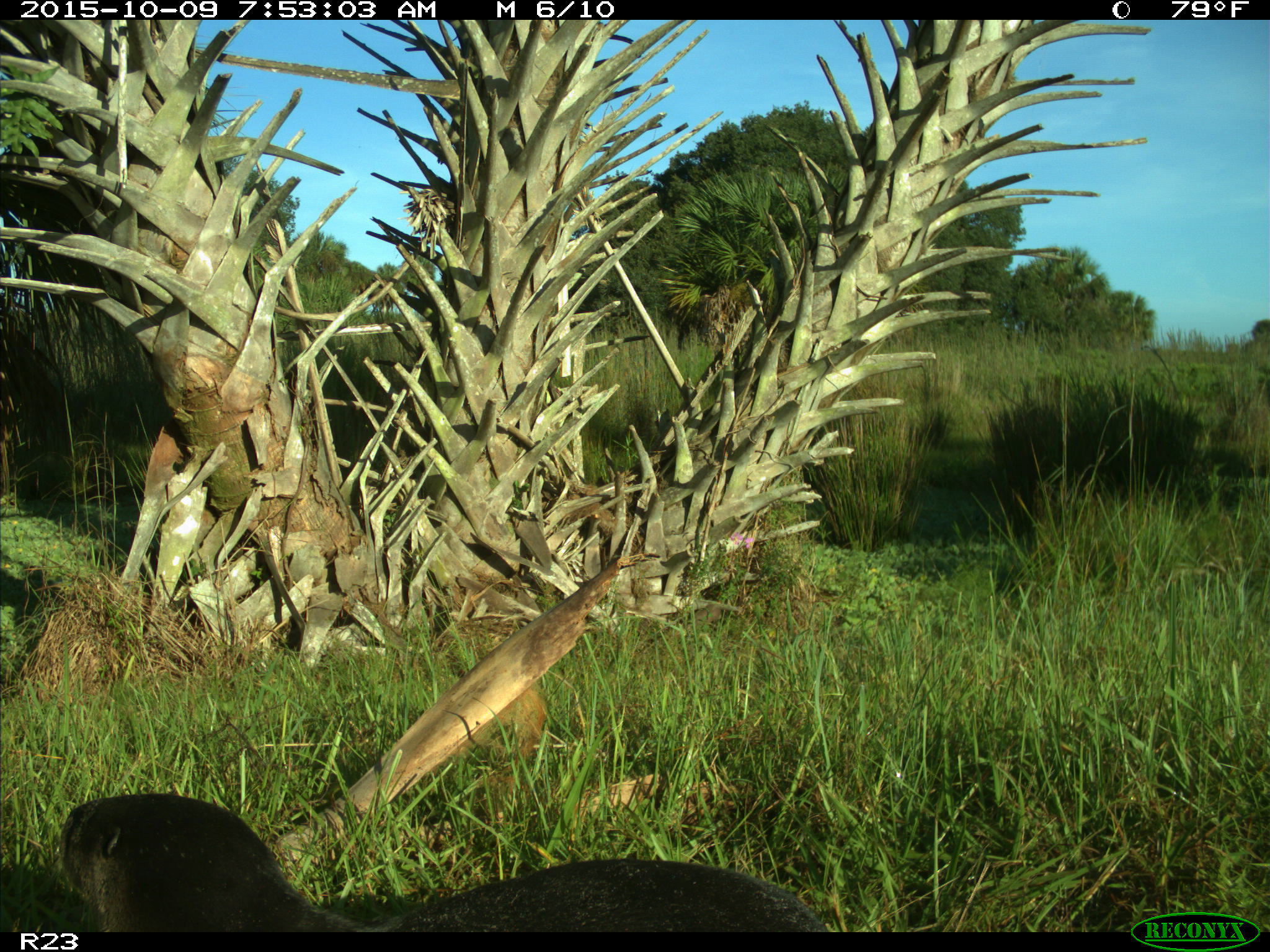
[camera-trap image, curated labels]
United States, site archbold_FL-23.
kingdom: Animalia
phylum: Chordata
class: Mammalia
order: Carnivora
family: Mustelidae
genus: Lontra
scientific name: Lontra canadensis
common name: north american river otter